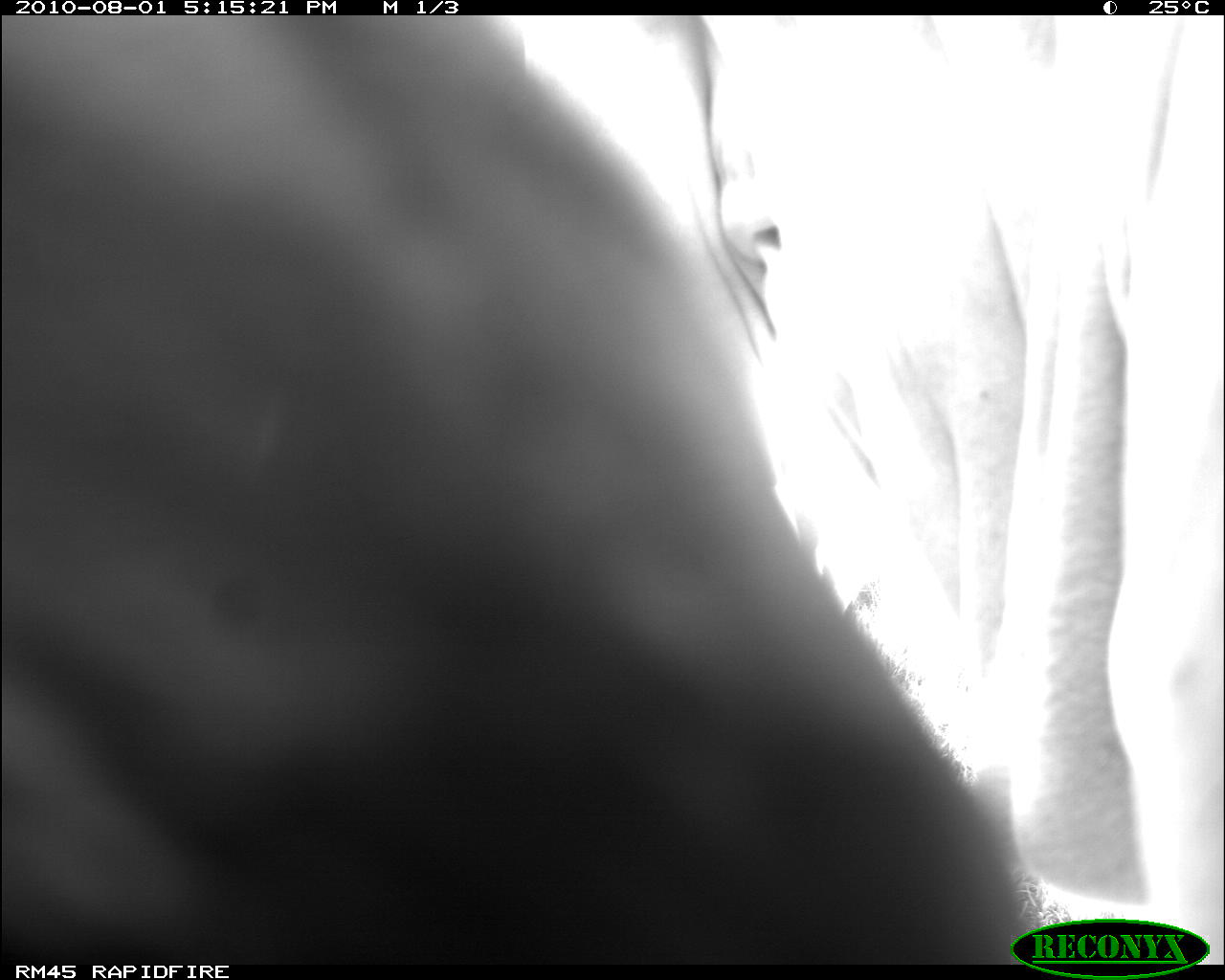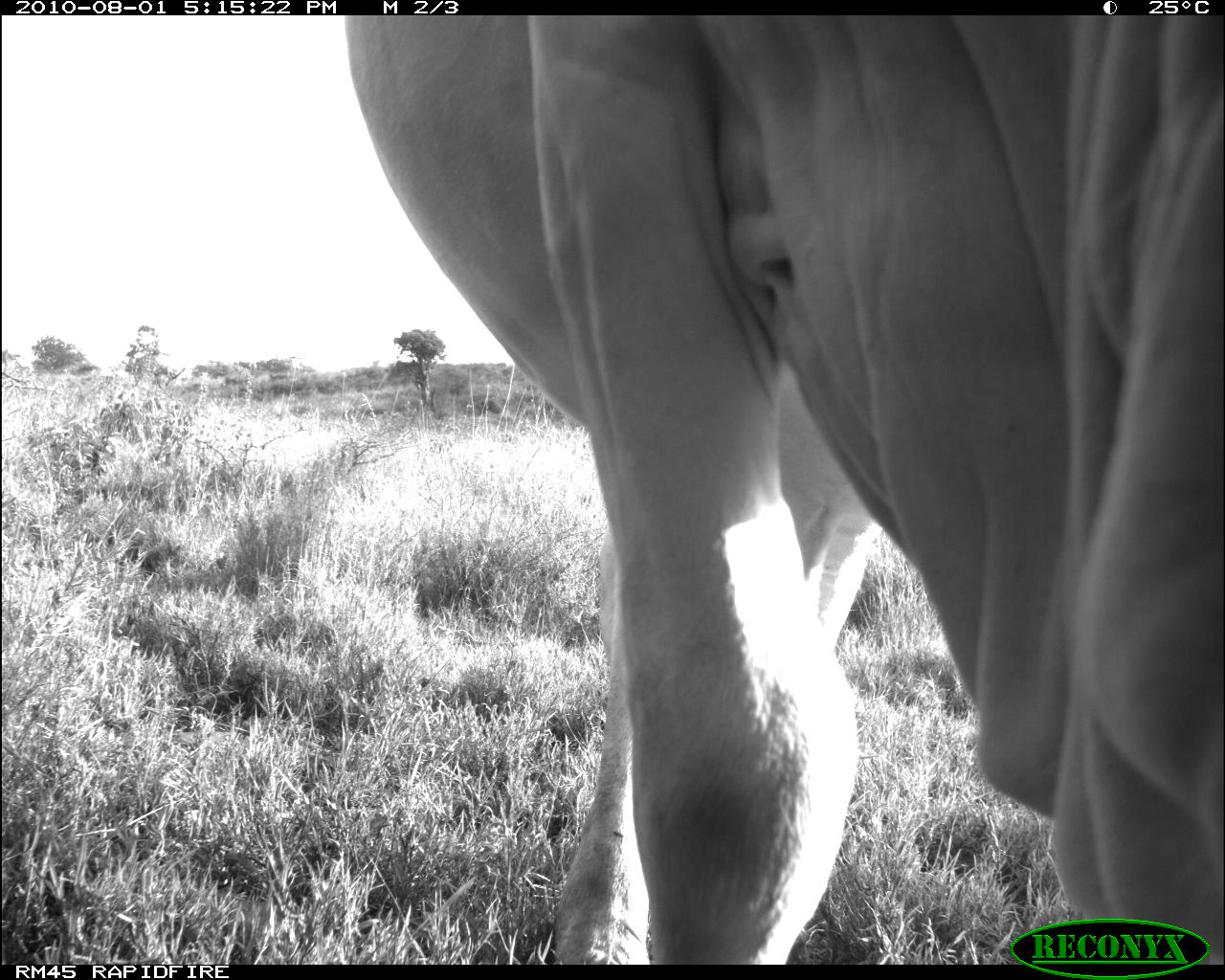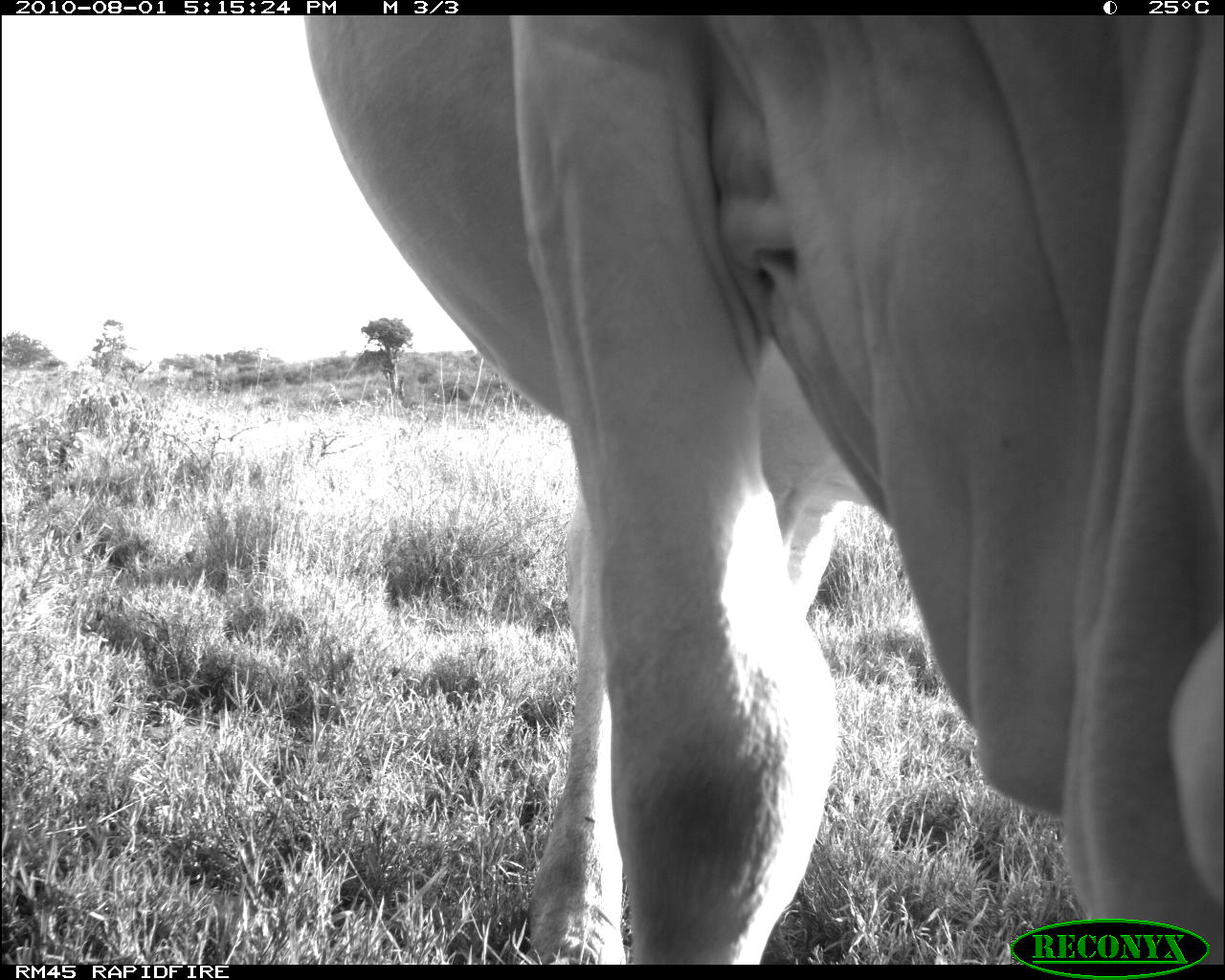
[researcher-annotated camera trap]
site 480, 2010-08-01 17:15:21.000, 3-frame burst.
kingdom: Animalia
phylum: Chordata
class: Mammalia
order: Artiodactyla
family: Bovidae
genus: Bos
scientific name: Bos taurus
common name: domestic cattle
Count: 1.